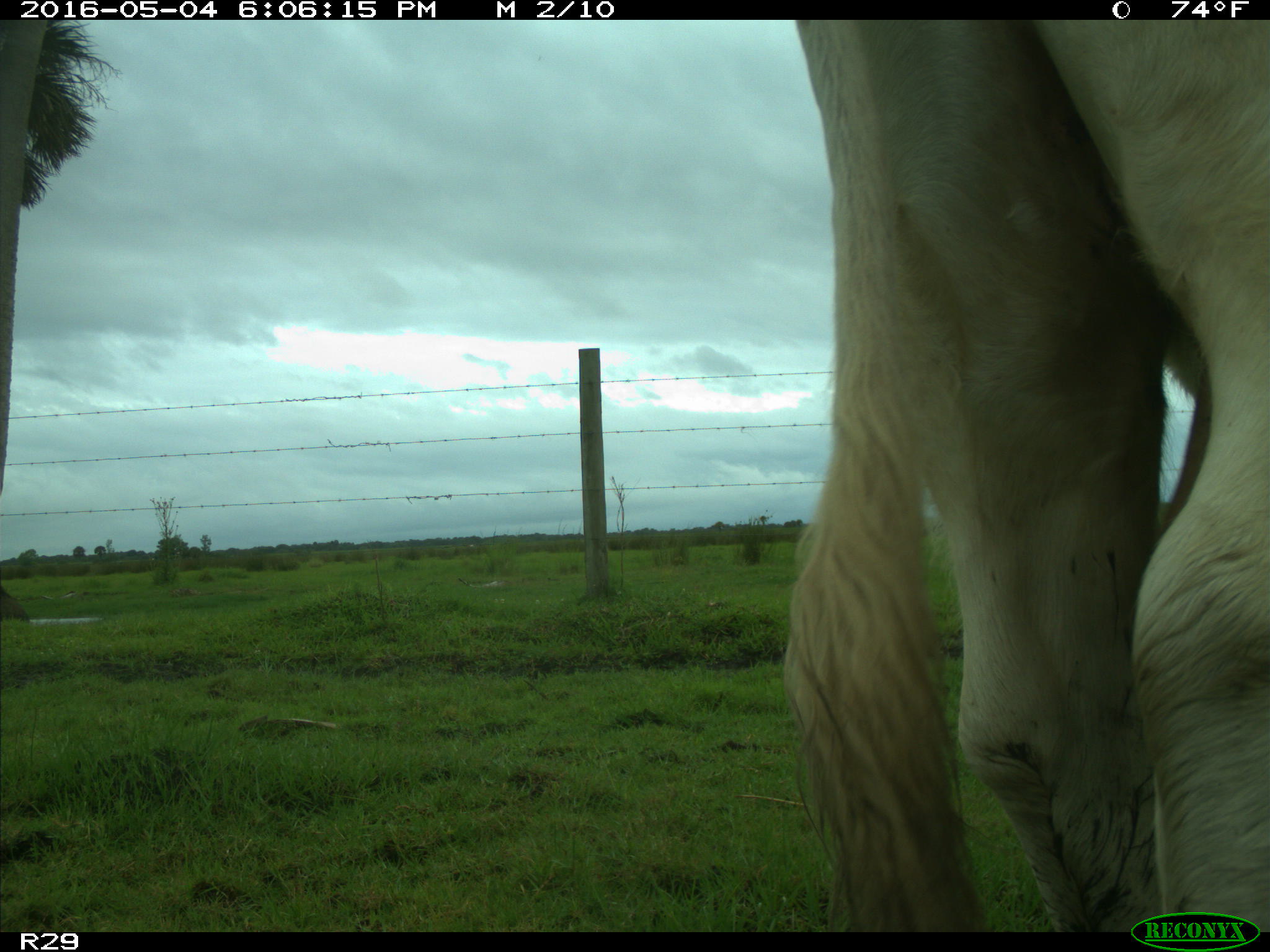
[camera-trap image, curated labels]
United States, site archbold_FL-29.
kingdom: Animalia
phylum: Chordata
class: Mammalia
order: Artiodactyla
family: Bovidae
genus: Bos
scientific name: Bos taurus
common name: domestic cow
Bos taurus (domestic cow).